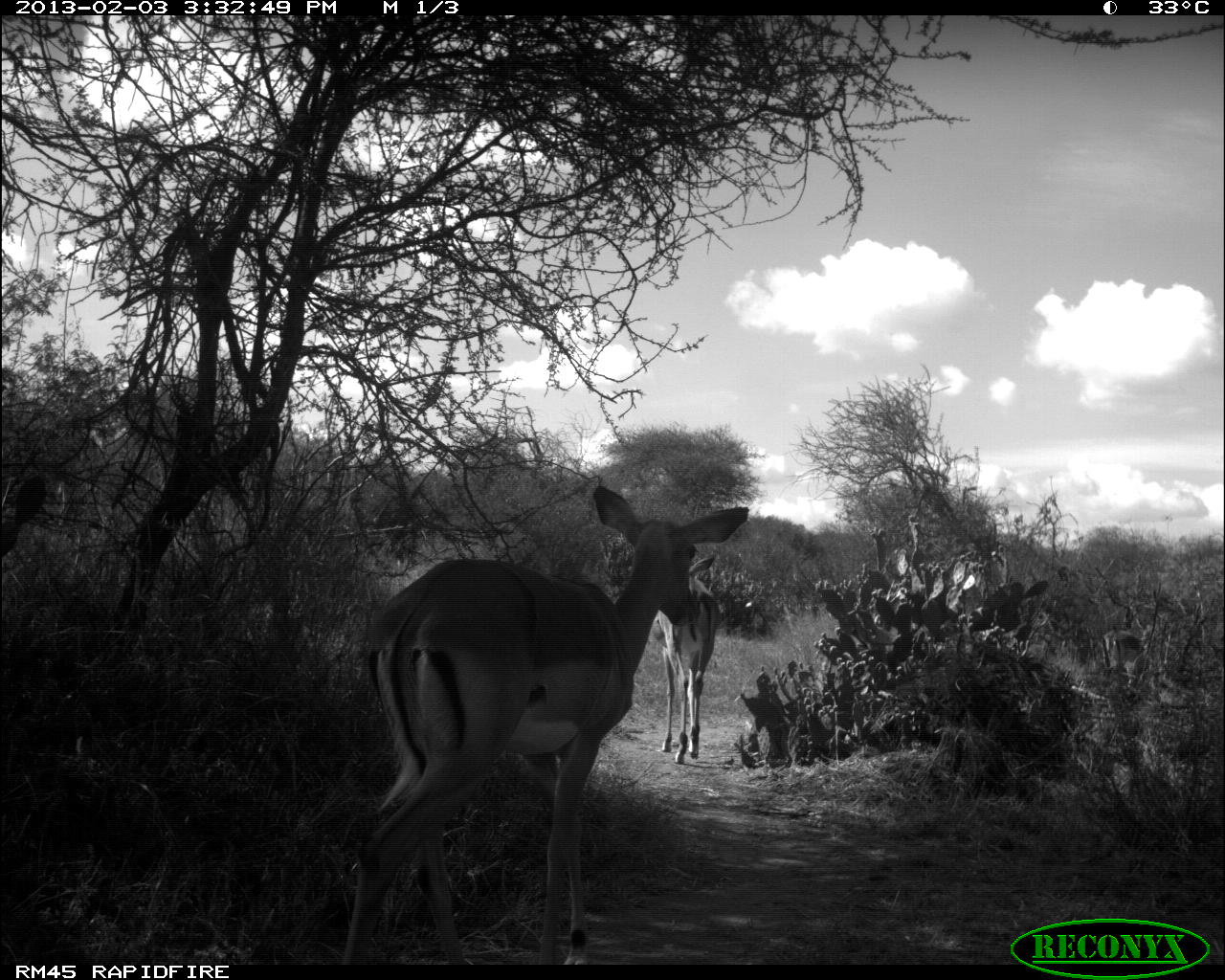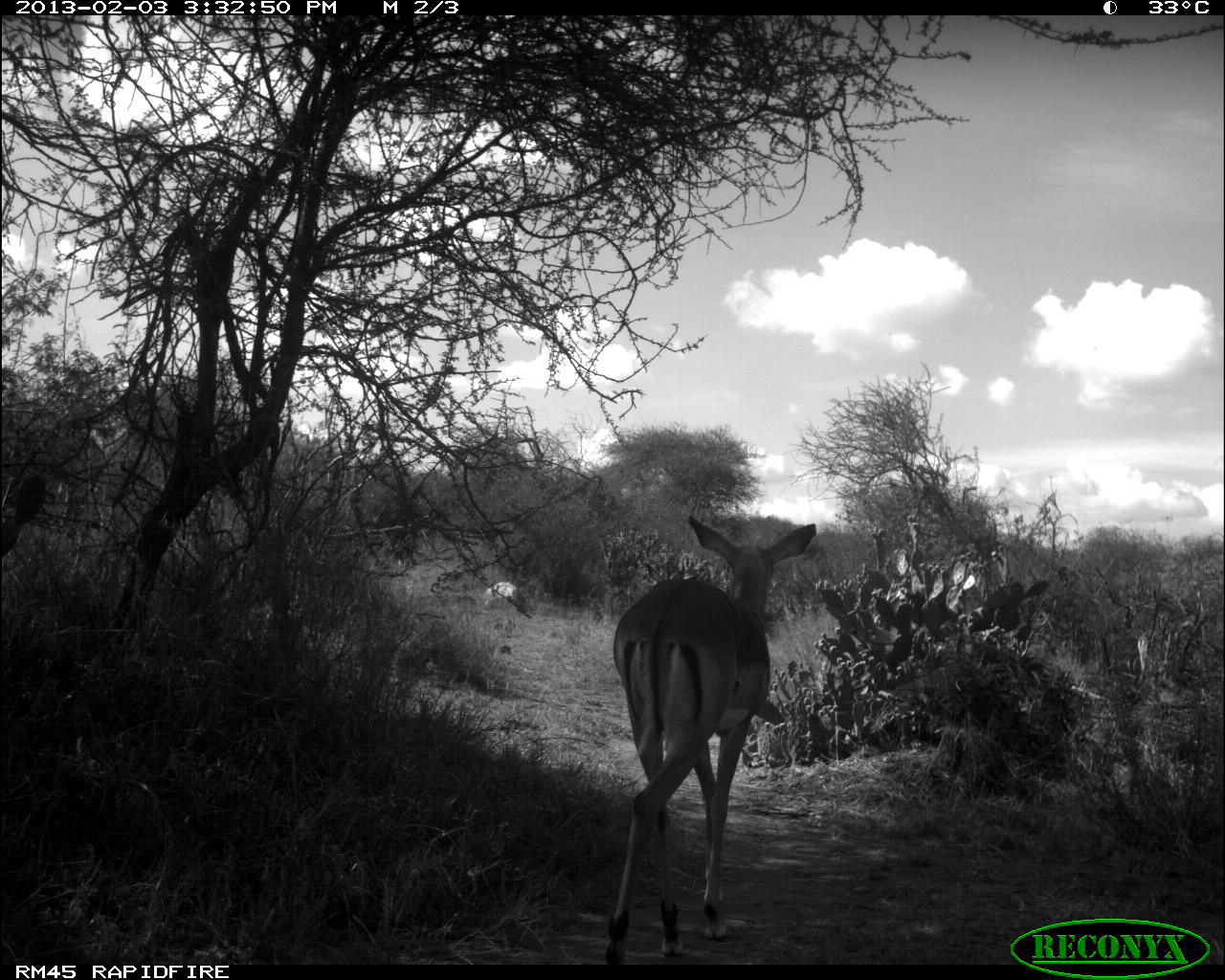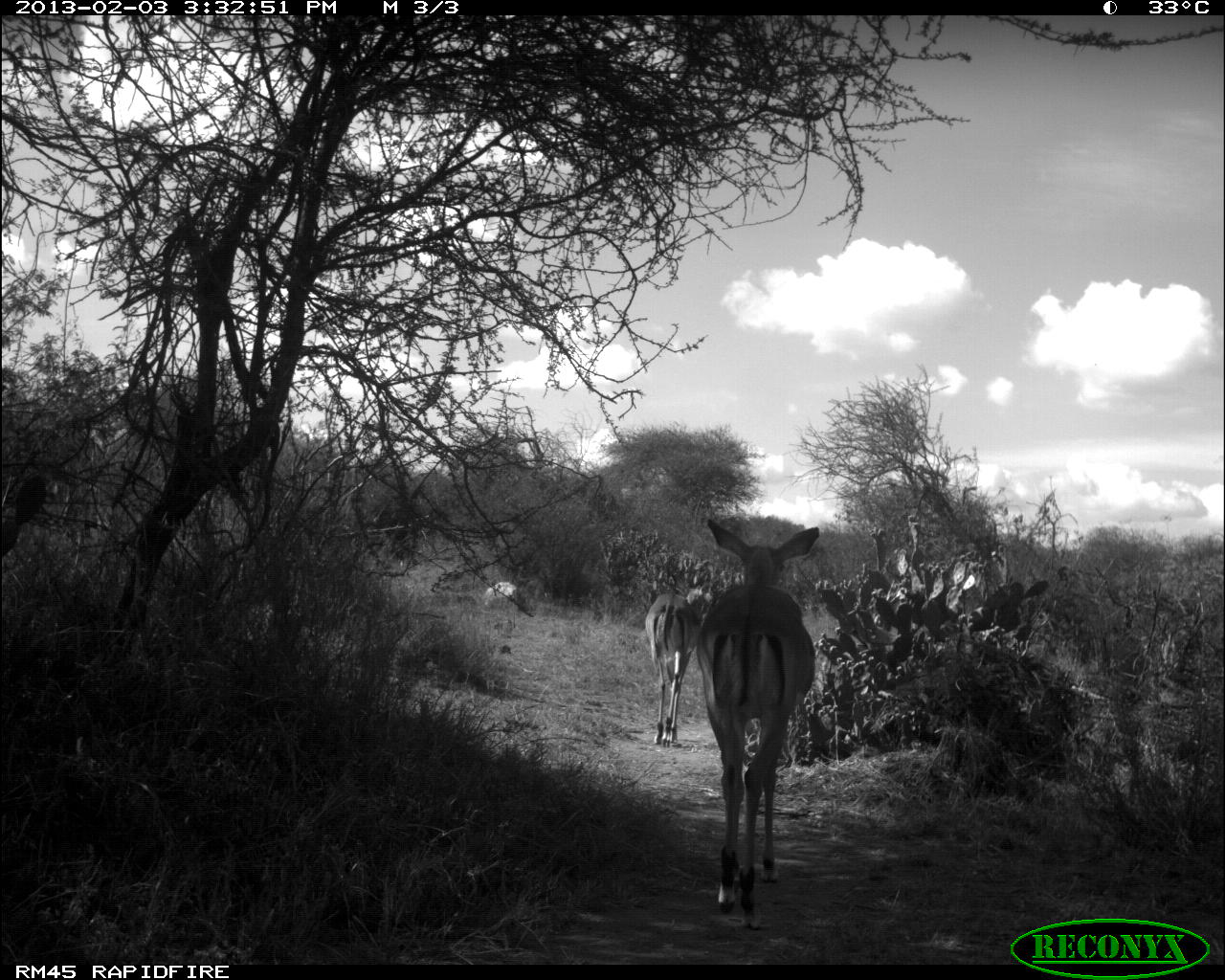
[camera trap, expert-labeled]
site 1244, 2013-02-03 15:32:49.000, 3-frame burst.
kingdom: Animalia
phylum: Chordata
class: Mammalia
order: Artiodactyla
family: Bovidae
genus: Aepyceros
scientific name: Aepyceros melampus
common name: impala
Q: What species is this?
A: Aepyceros melampus (impala).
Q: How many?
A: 3.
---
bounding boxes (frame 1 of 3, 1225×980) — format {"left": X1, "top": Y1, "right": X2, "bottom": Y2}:
aepyceros melampus: {"left": 346, "top": 486, "right": 749, "bottom": 965}; {"left": 652, "top": 553, "right": 721, "bottom": 765}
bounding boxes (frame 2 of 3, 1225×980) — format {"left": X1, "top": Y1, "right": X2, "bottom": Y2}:
aepyceros melampus: {"left": 604, "top": 513, "right": 817, "bottom": 966}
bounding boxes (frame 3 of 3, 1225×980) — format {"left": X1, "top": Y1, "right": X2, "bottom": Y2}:
aepyceros melampus: {"left": 696, "top": 519, "right": 819, "bottom": 934}; {"left": 644, "top": 582, "right": 716, "bottom": 751}